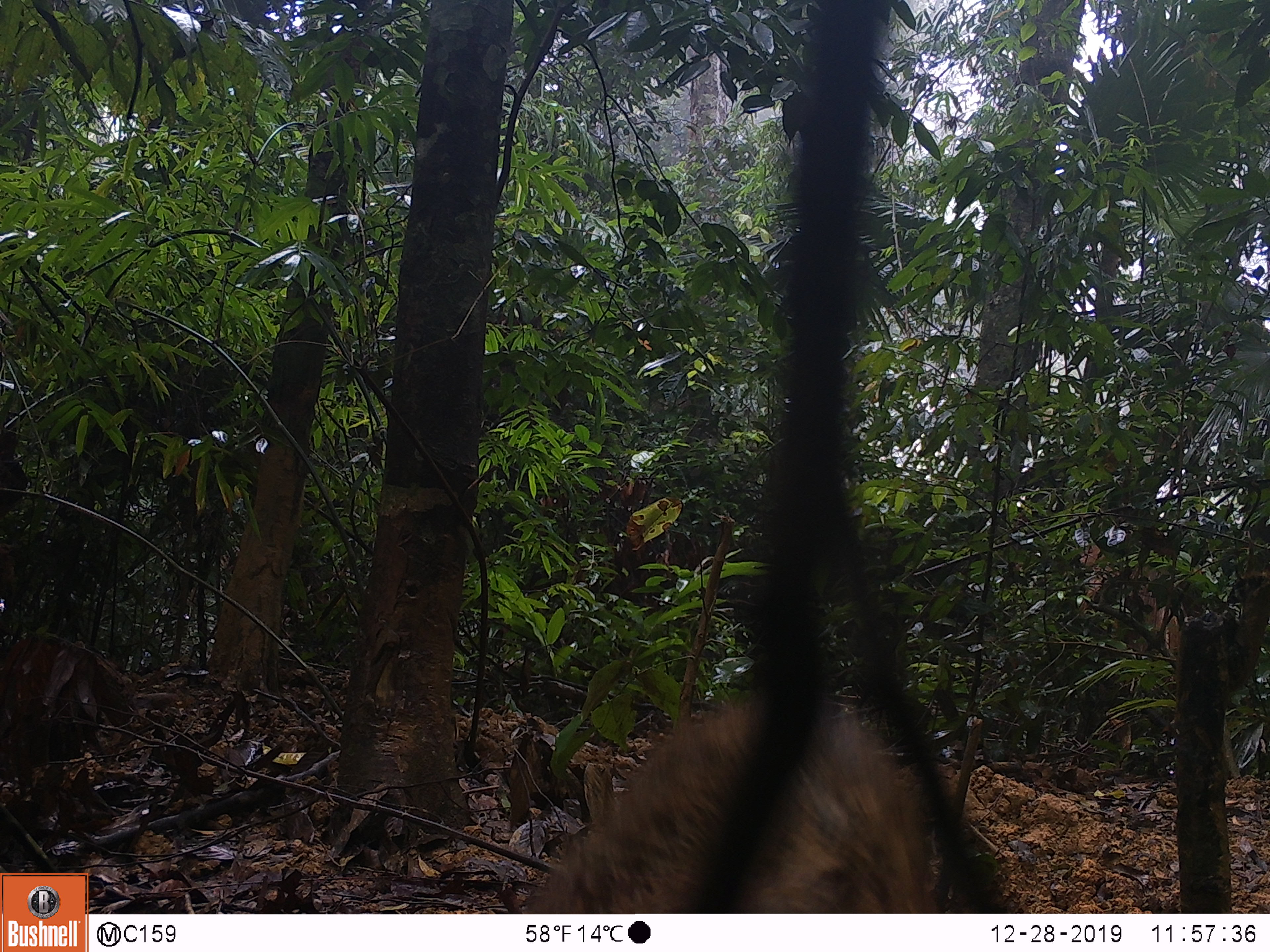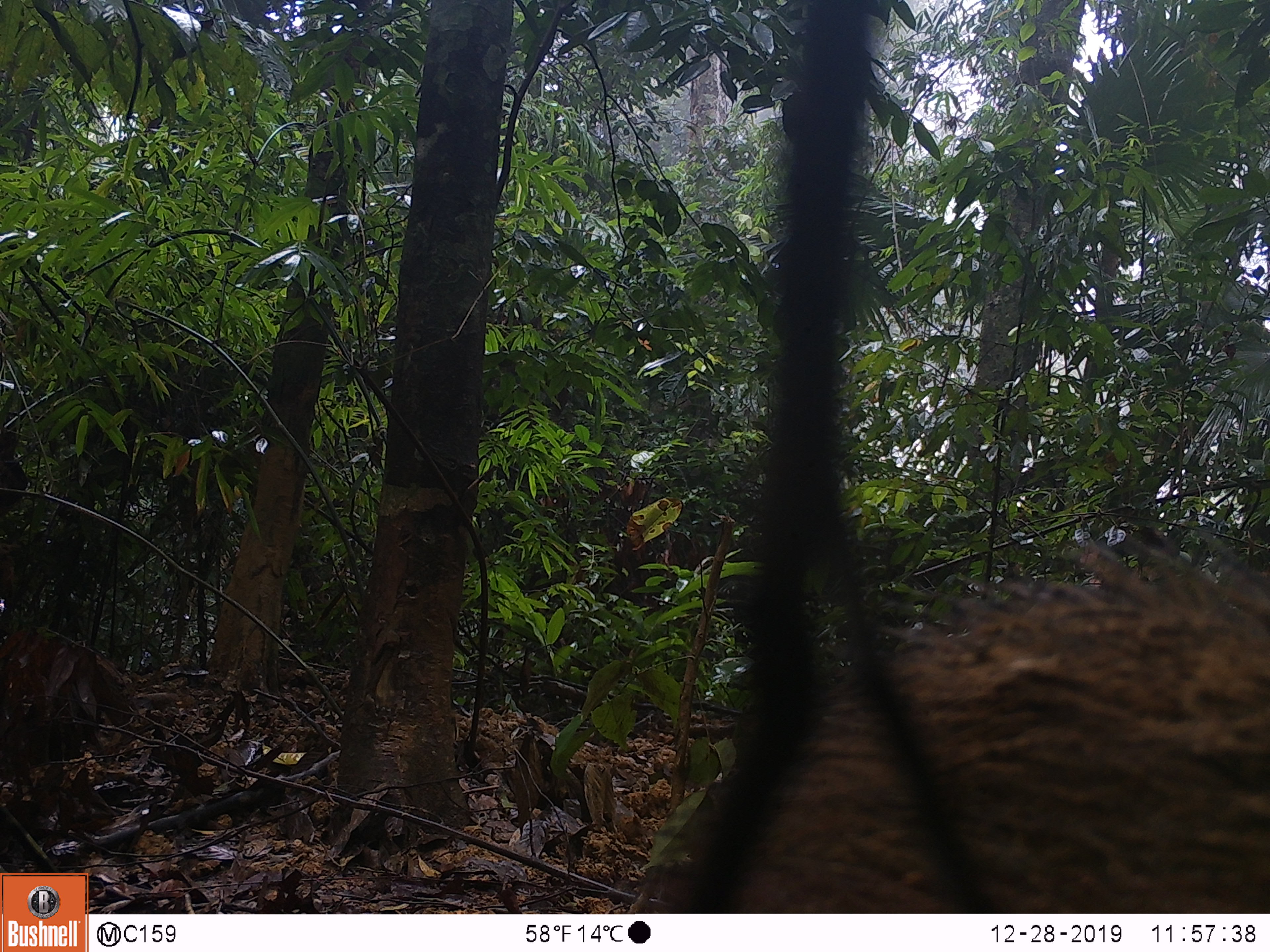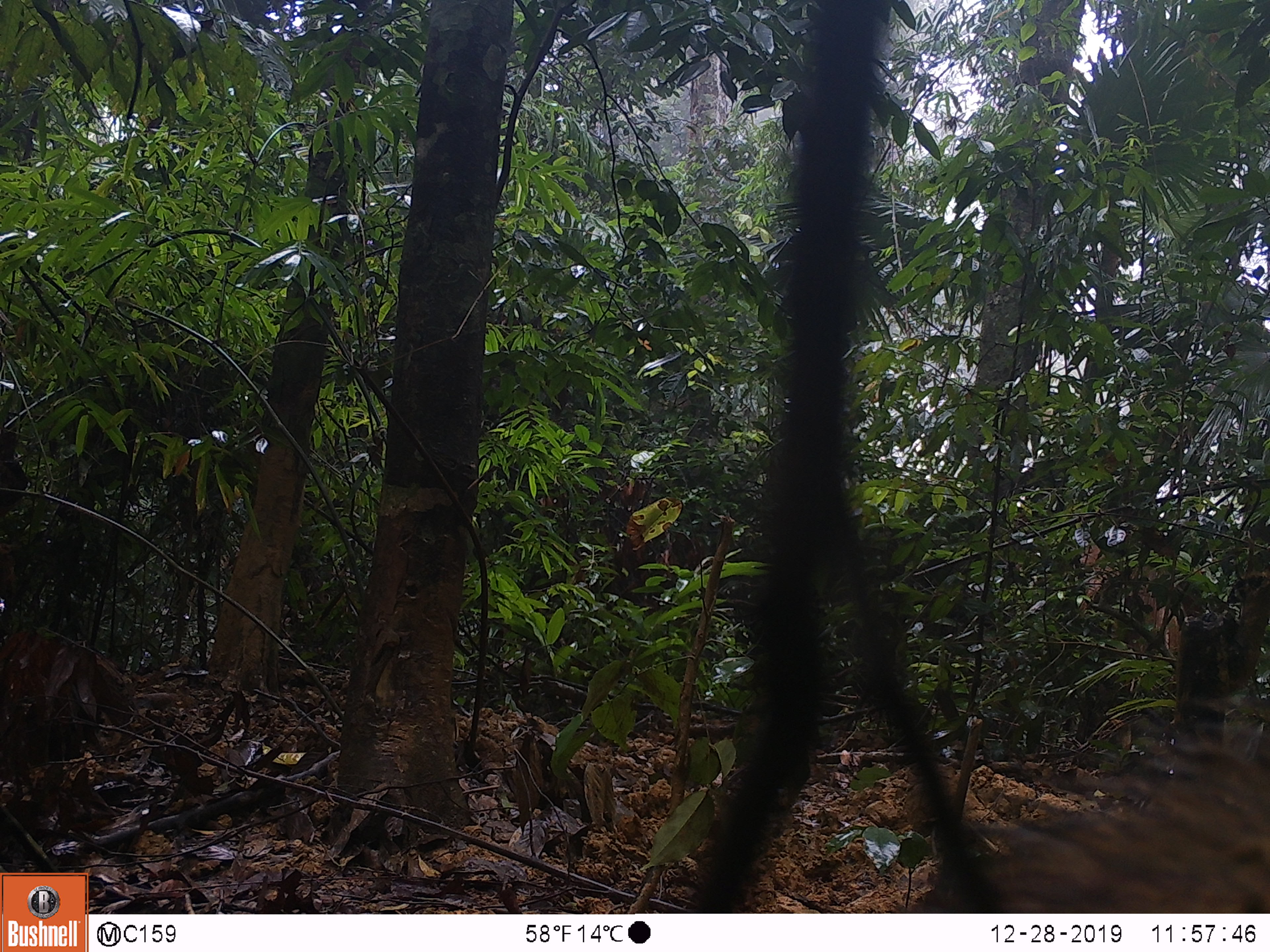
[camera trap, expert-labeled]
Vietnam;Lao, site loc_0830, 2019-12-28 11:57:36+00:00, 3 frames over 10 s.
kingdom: Animalia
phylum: Chordata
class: Mammalia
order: Artiodactyla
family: Suidae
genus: Sus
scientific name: Sus scrofa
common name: eurasian wild pig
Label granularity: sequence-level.